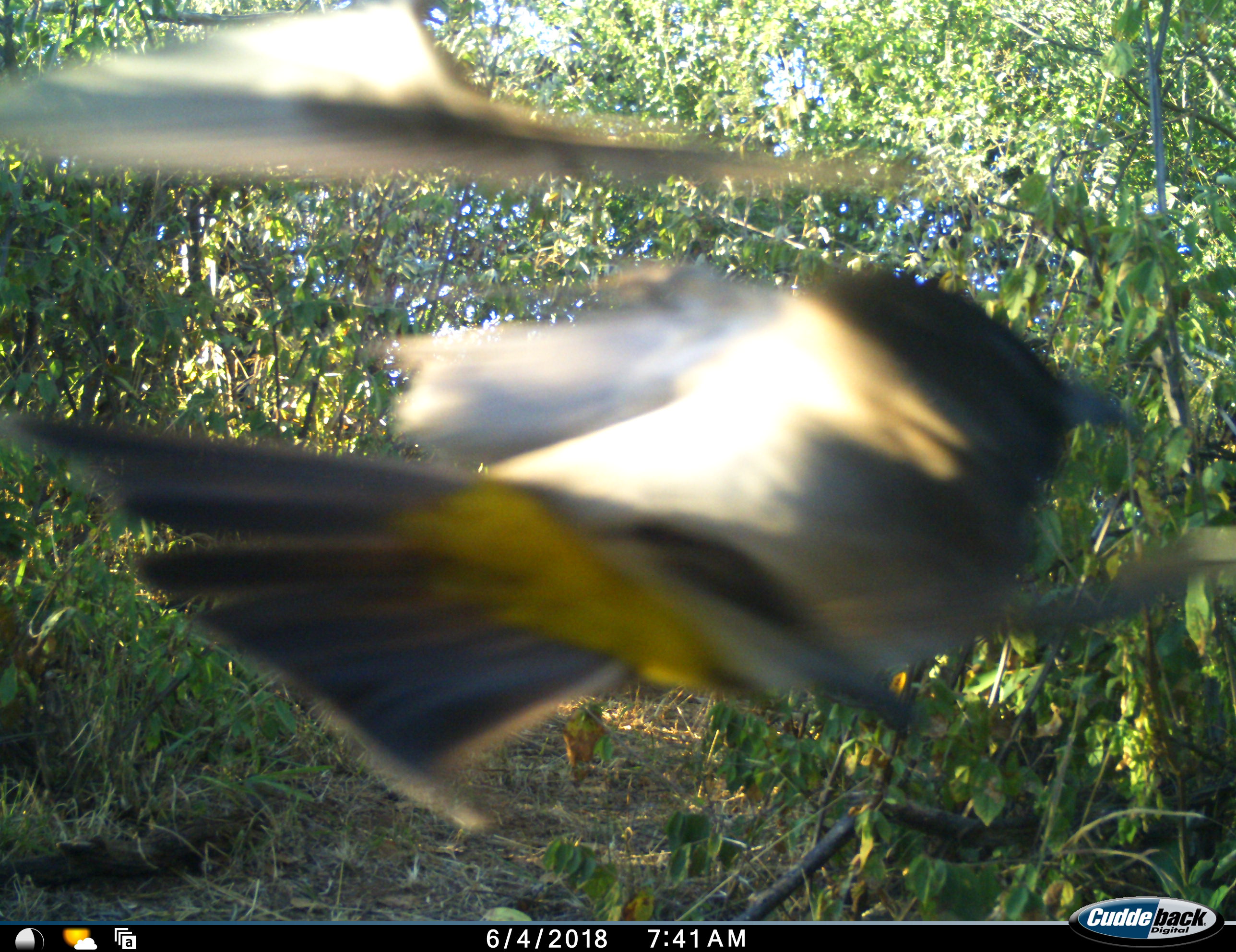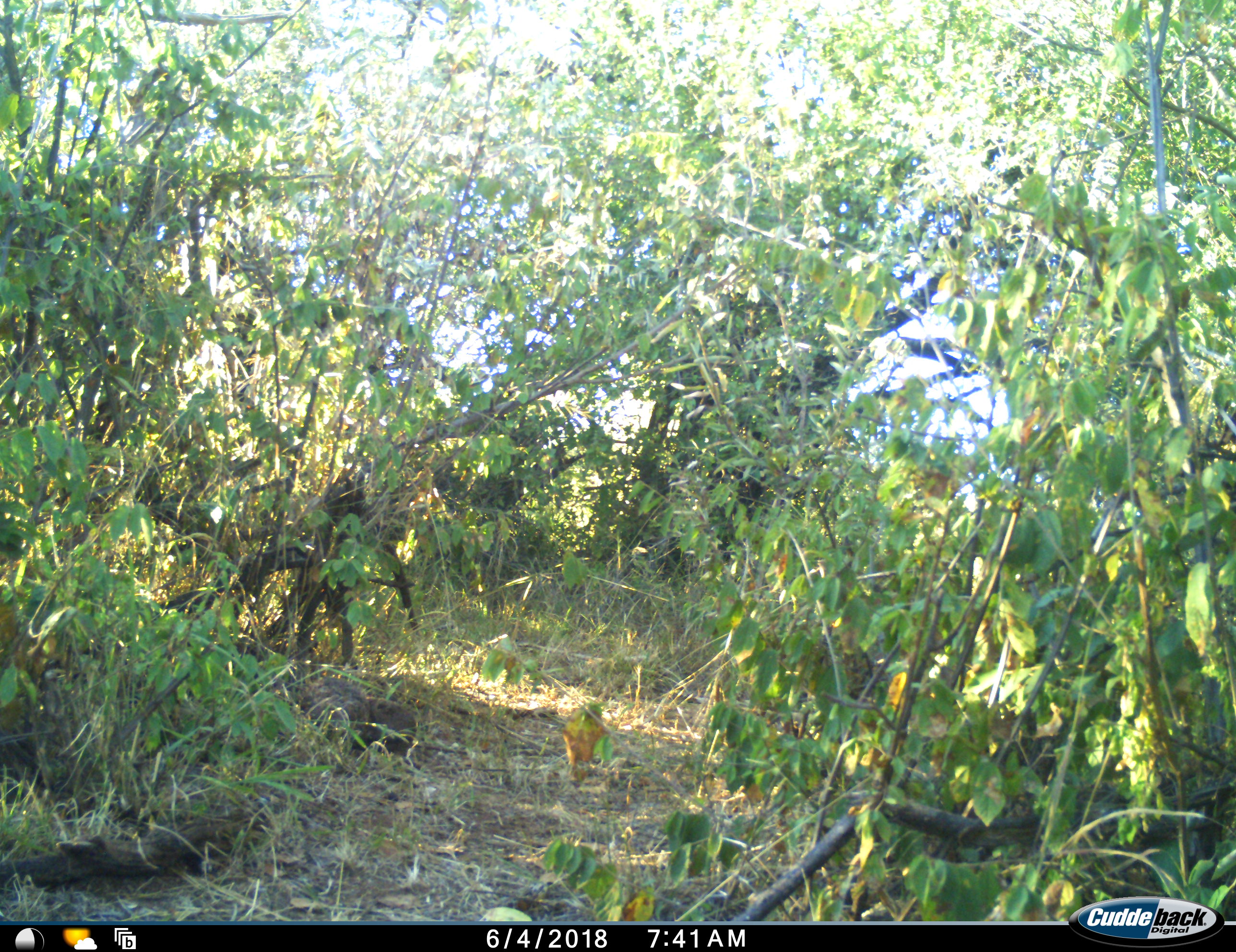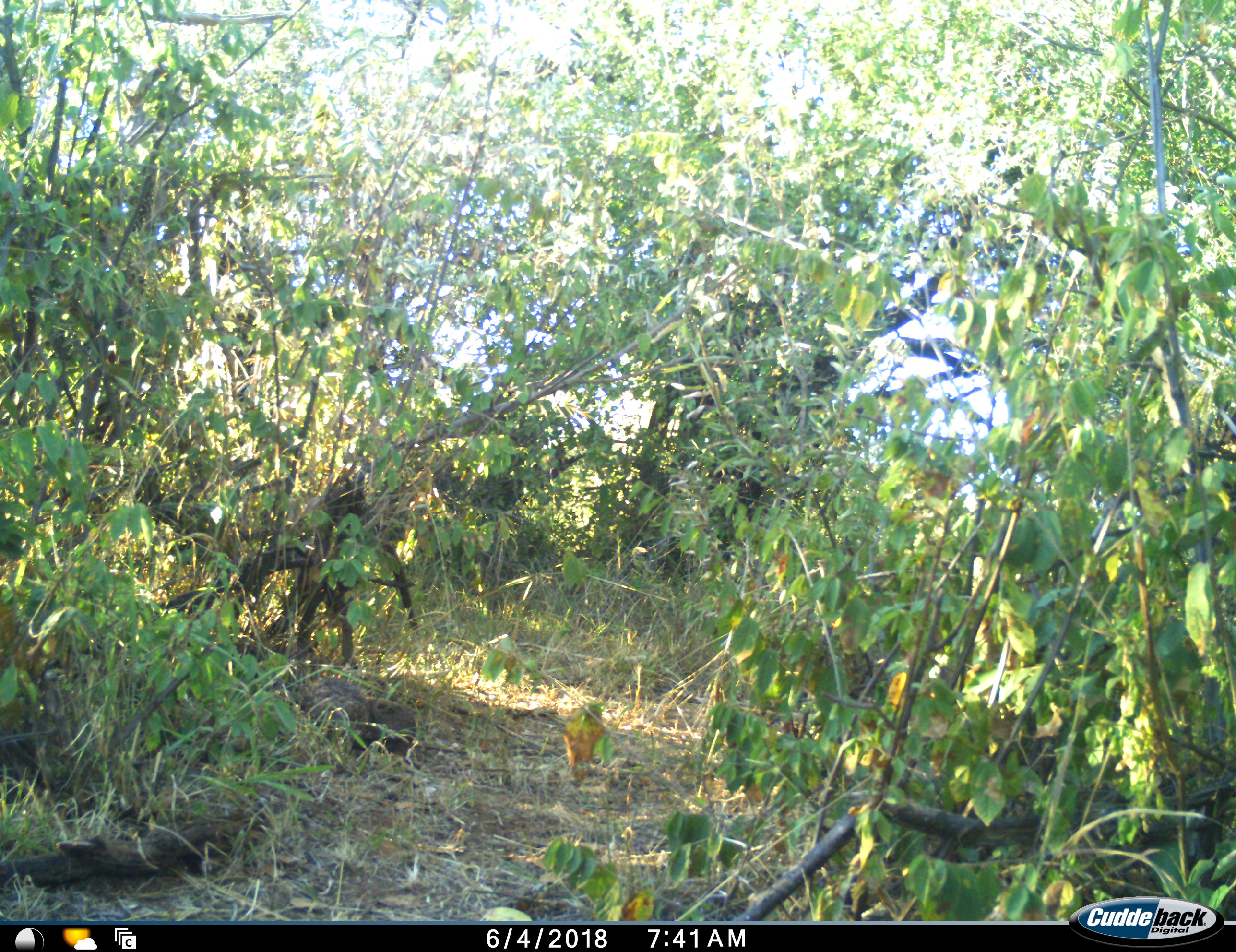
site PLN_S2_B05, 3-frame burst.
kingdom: Animalia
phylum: Chordata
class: Aves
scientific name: Aves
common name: bird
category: birdother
Birdother (bird) (Aves), count 1. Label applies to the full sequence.